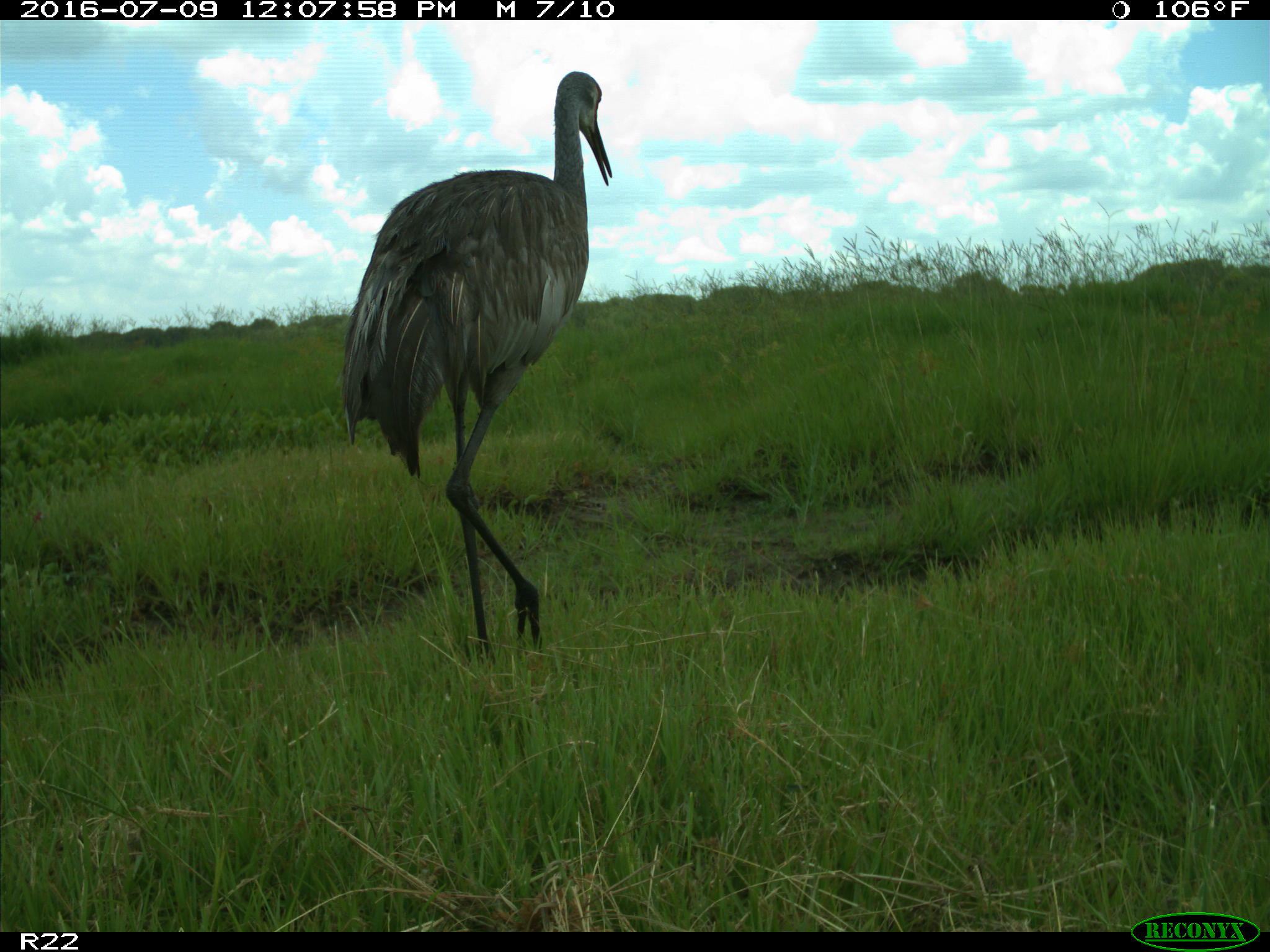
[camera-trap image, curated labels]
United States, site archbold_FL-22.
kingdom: Animalia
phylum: Chordata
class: Aves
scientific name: Aves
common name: birds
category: unidentified bird